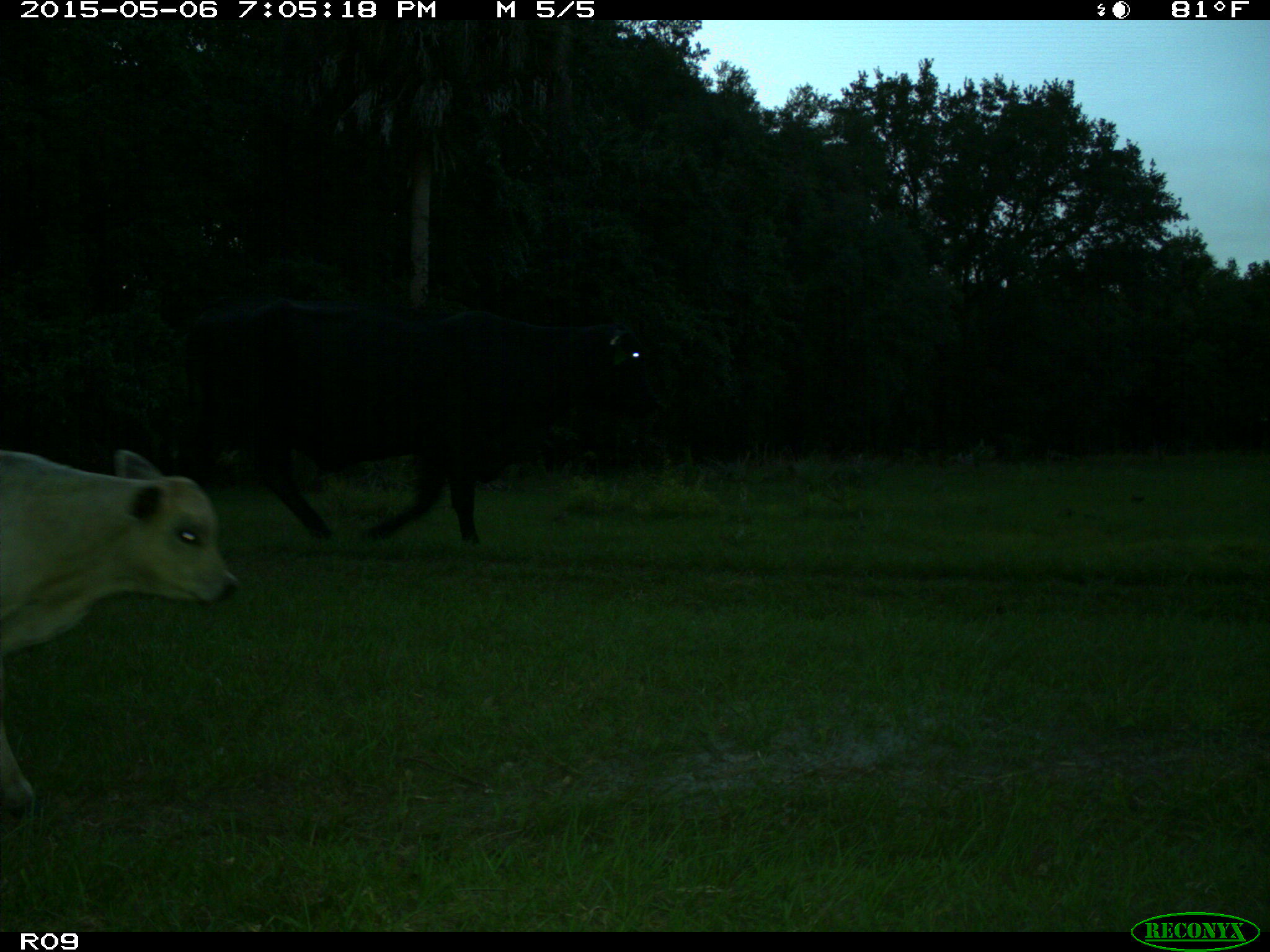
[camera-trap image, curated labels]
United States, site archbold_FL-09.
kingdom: Animalia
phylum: Chordata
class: Mammalia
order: Artiodactyla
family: Bovidae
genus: Bos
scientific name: Bos taurus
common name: domestic cow